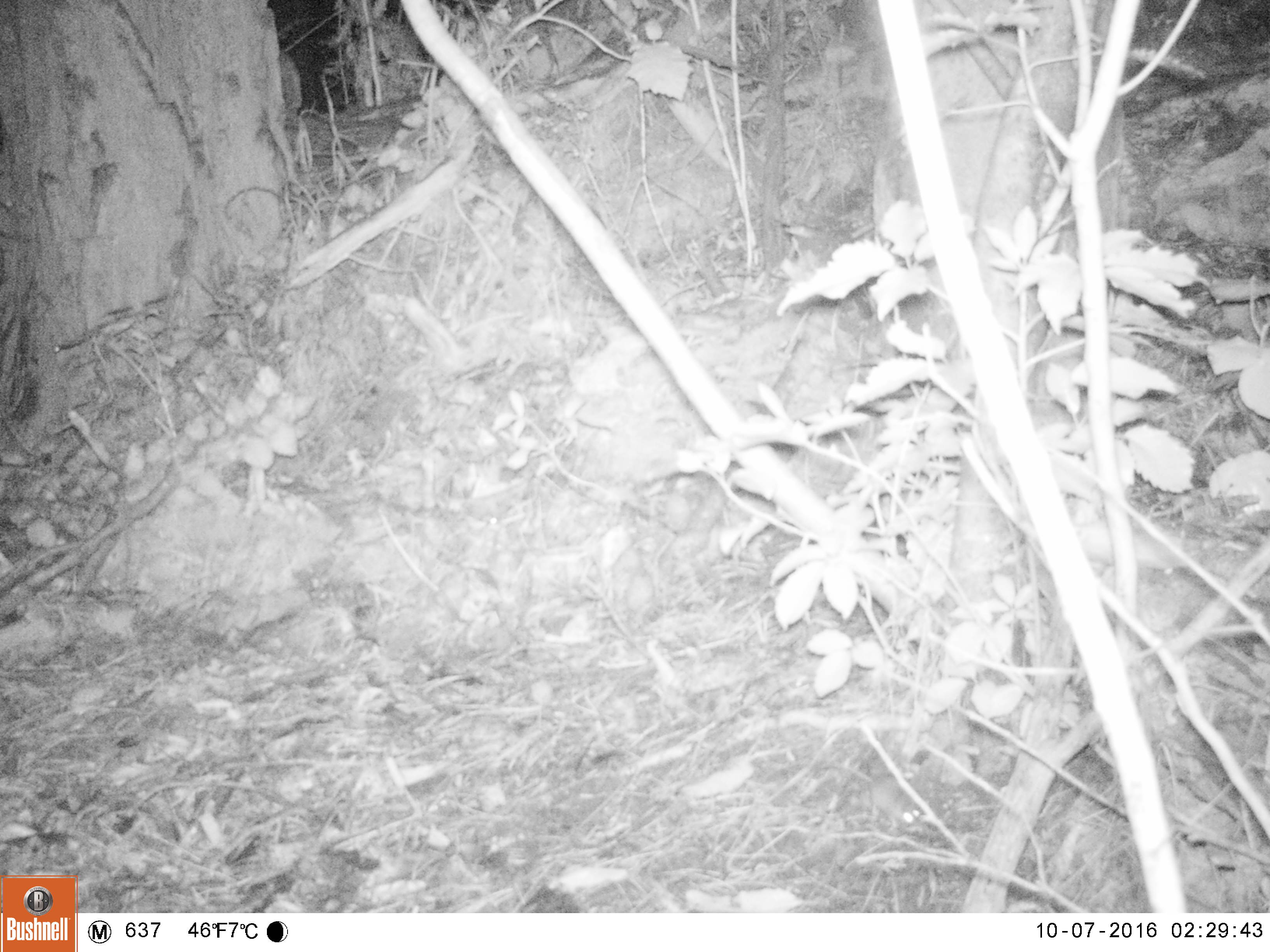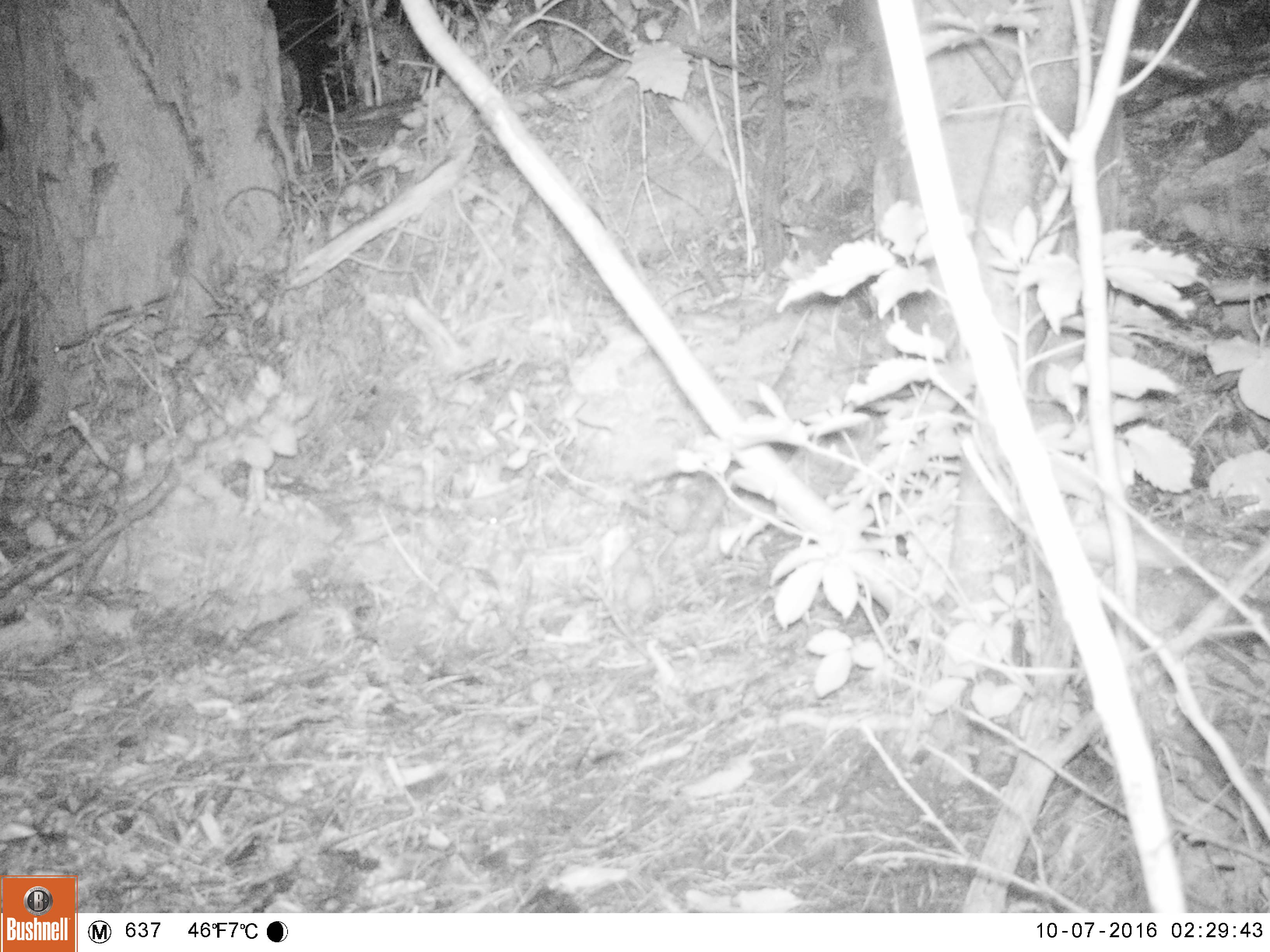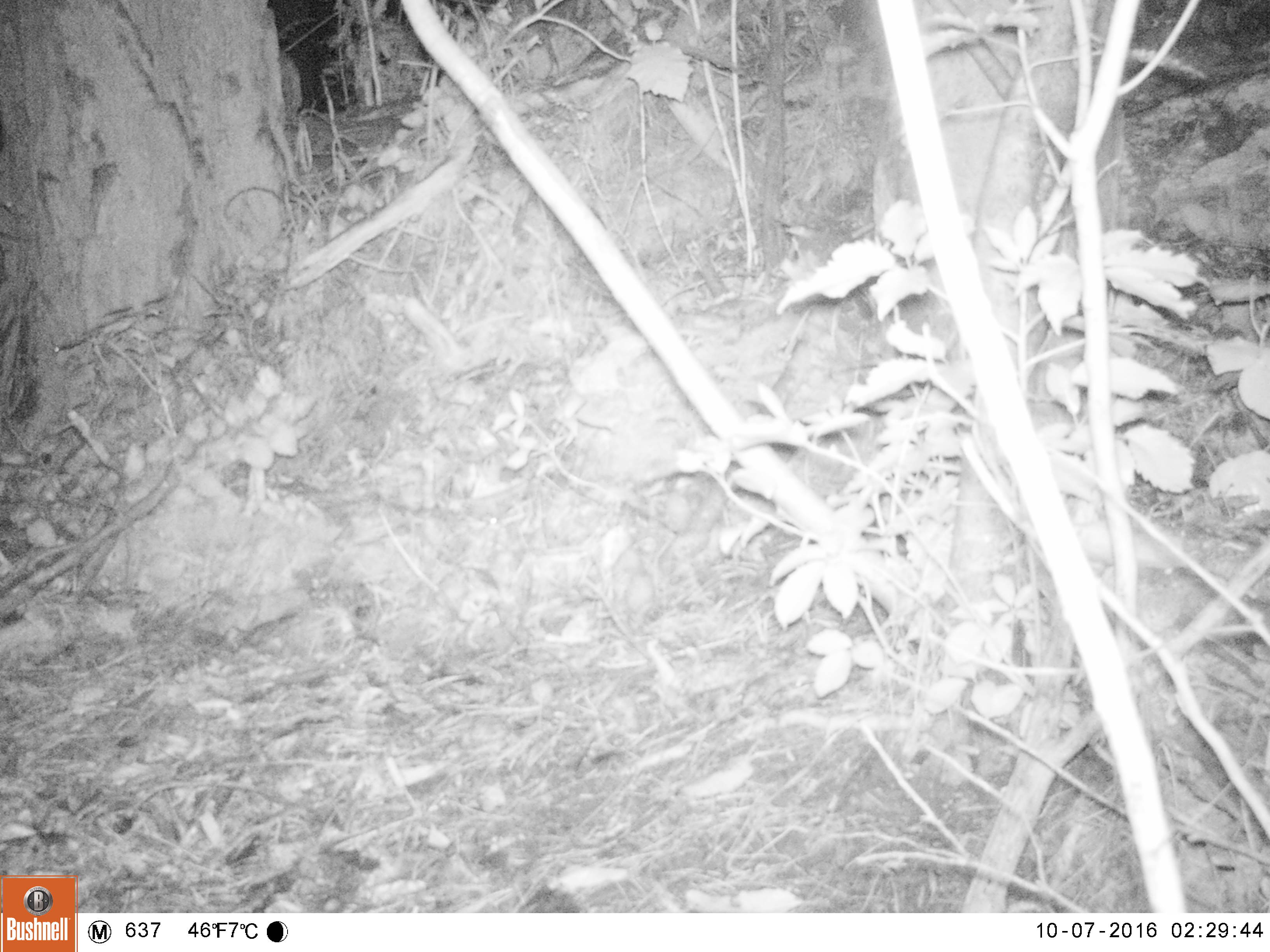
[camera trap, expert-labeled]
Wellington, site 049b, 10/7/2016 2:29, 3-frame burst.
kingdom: Animalia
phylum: Chordata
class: Mammalia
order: Rodentia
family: Muridae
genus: Mus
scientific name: Mus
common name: mouse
Mouse (Mus).